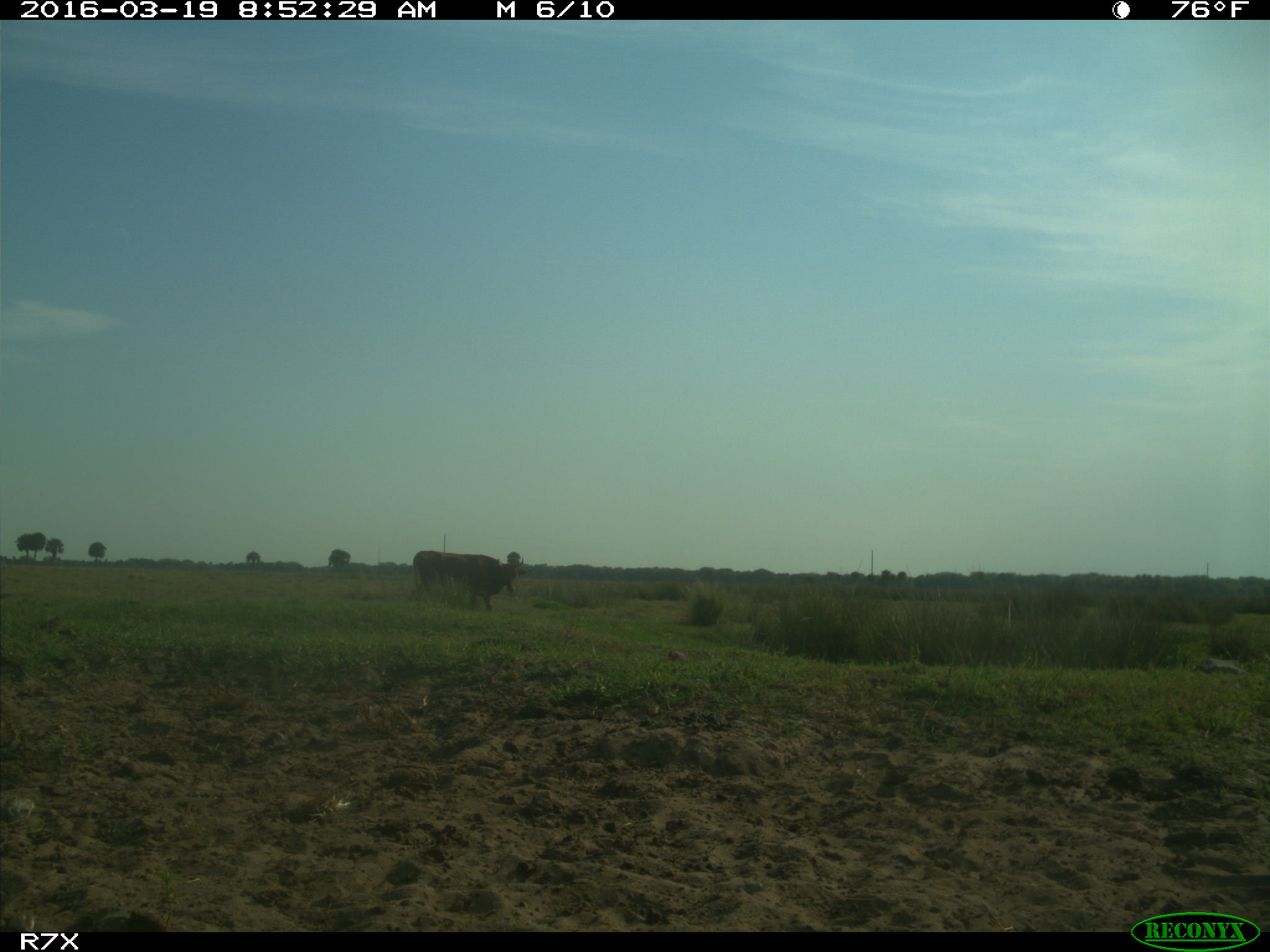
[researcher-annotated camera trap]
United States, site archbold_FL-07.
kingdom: Animalia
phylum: Chordata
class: Mammalia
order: Artiodactyla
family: Bovidae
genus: Bos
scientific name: Bos taurus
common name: domestic cow